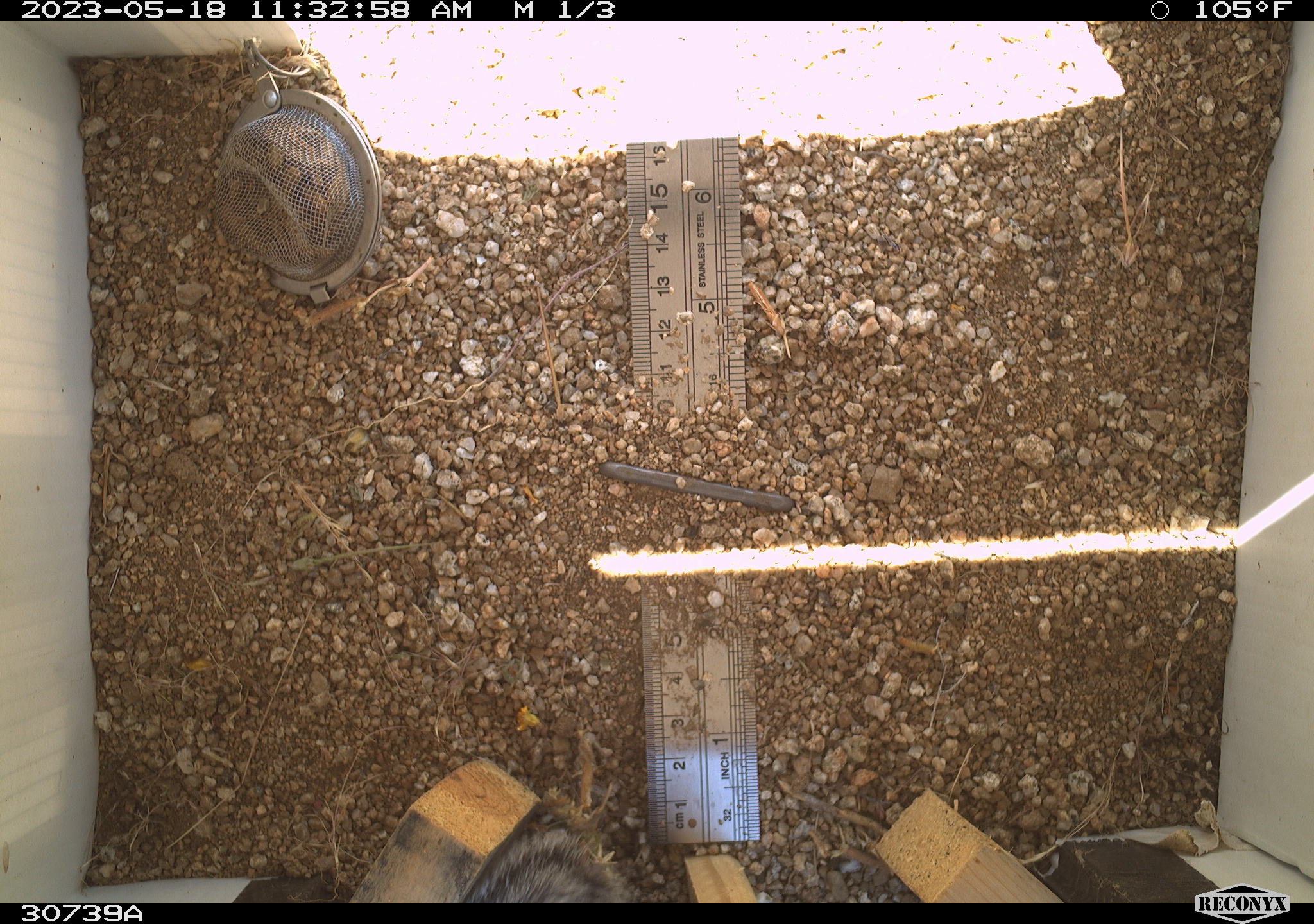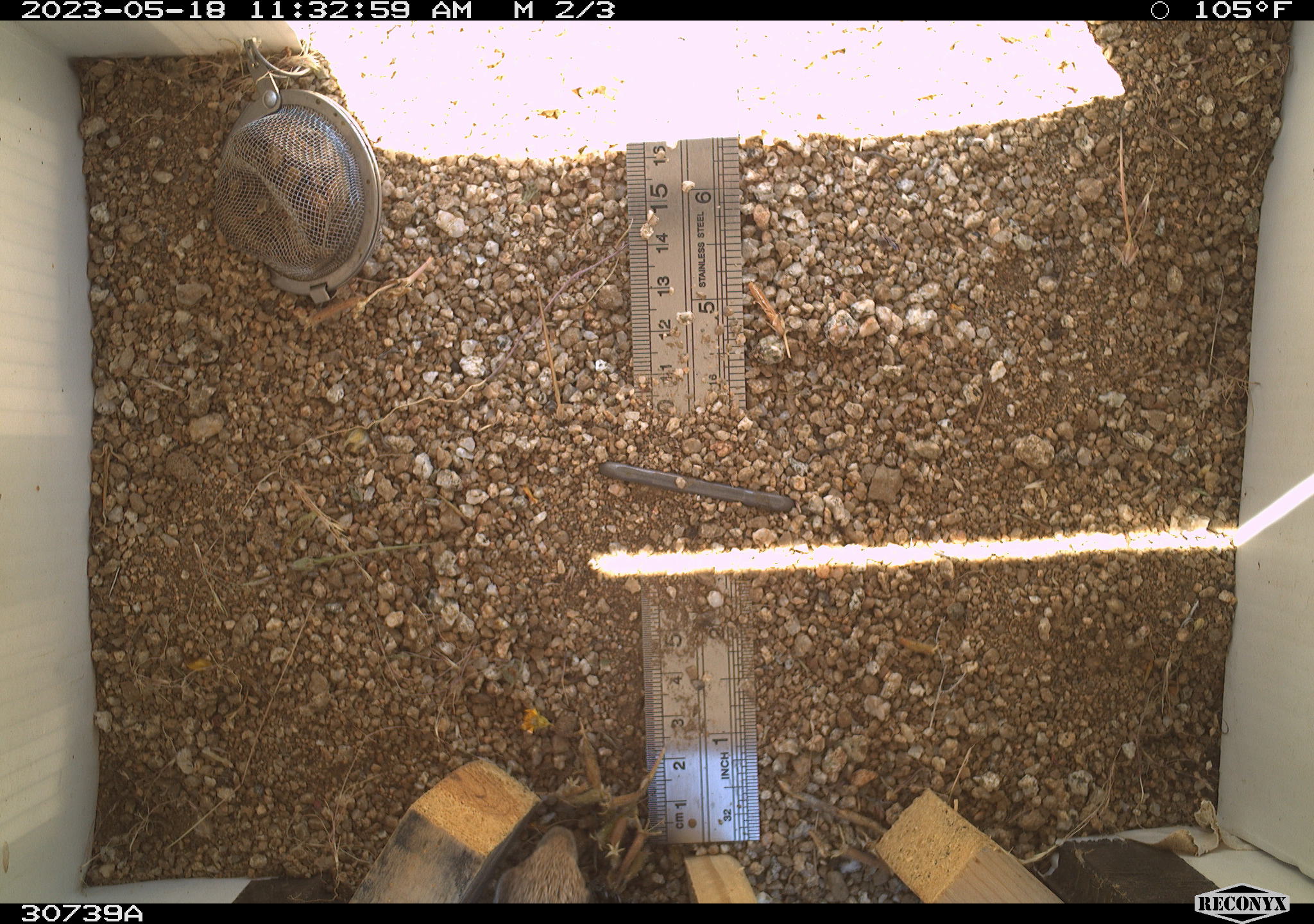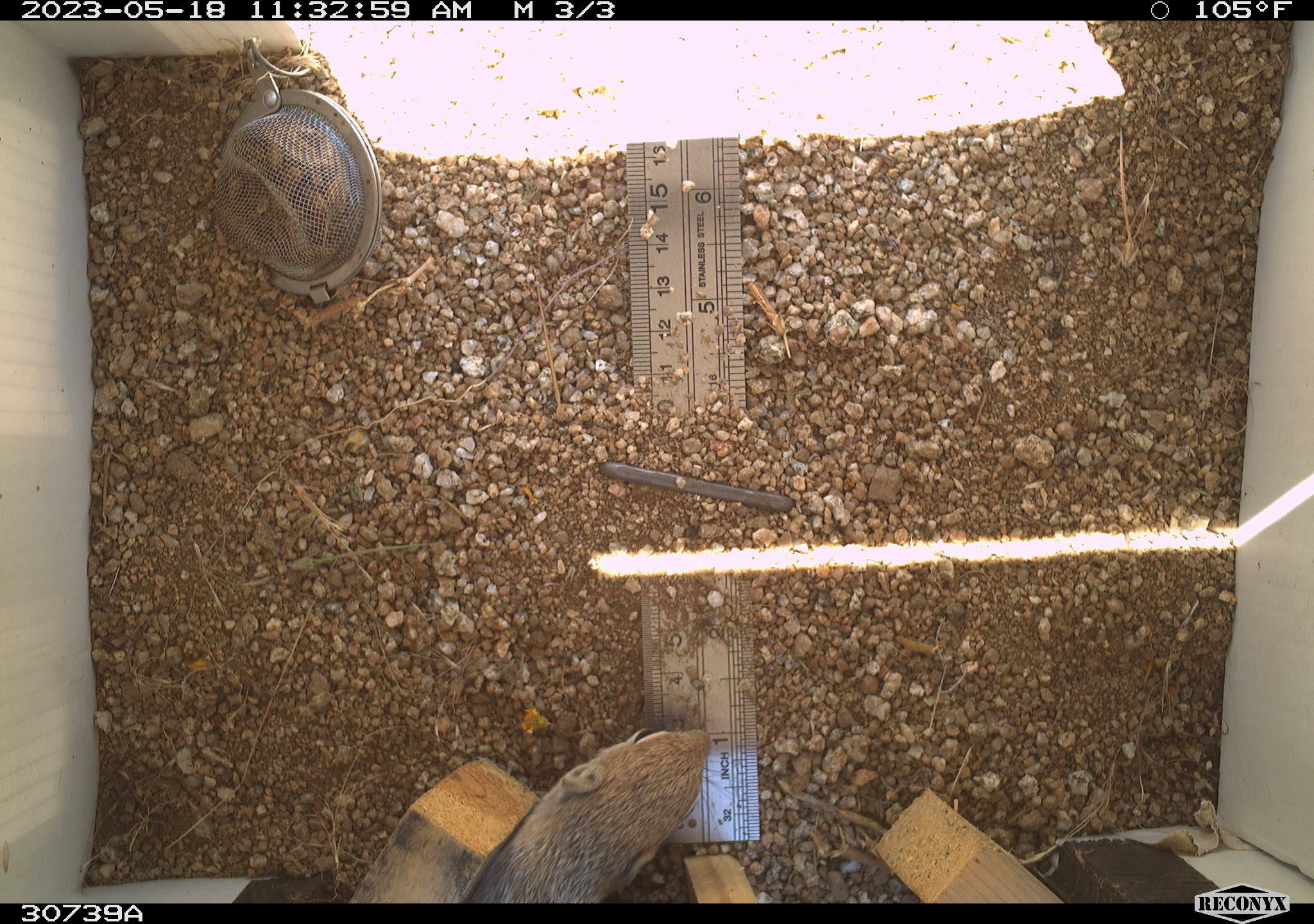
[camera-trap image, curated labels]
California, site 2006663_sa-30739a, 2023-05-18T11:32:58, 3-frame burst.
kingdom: Animalia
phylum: Chordata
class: Mammalia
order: Rodentia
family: Sciuridae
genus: Ammospermophilus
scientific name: Ammospermophilus leucurus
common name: white-tailed antelope squirrel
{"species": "white-tailed antelope squirrel (Ammospermophilus leucurus)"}